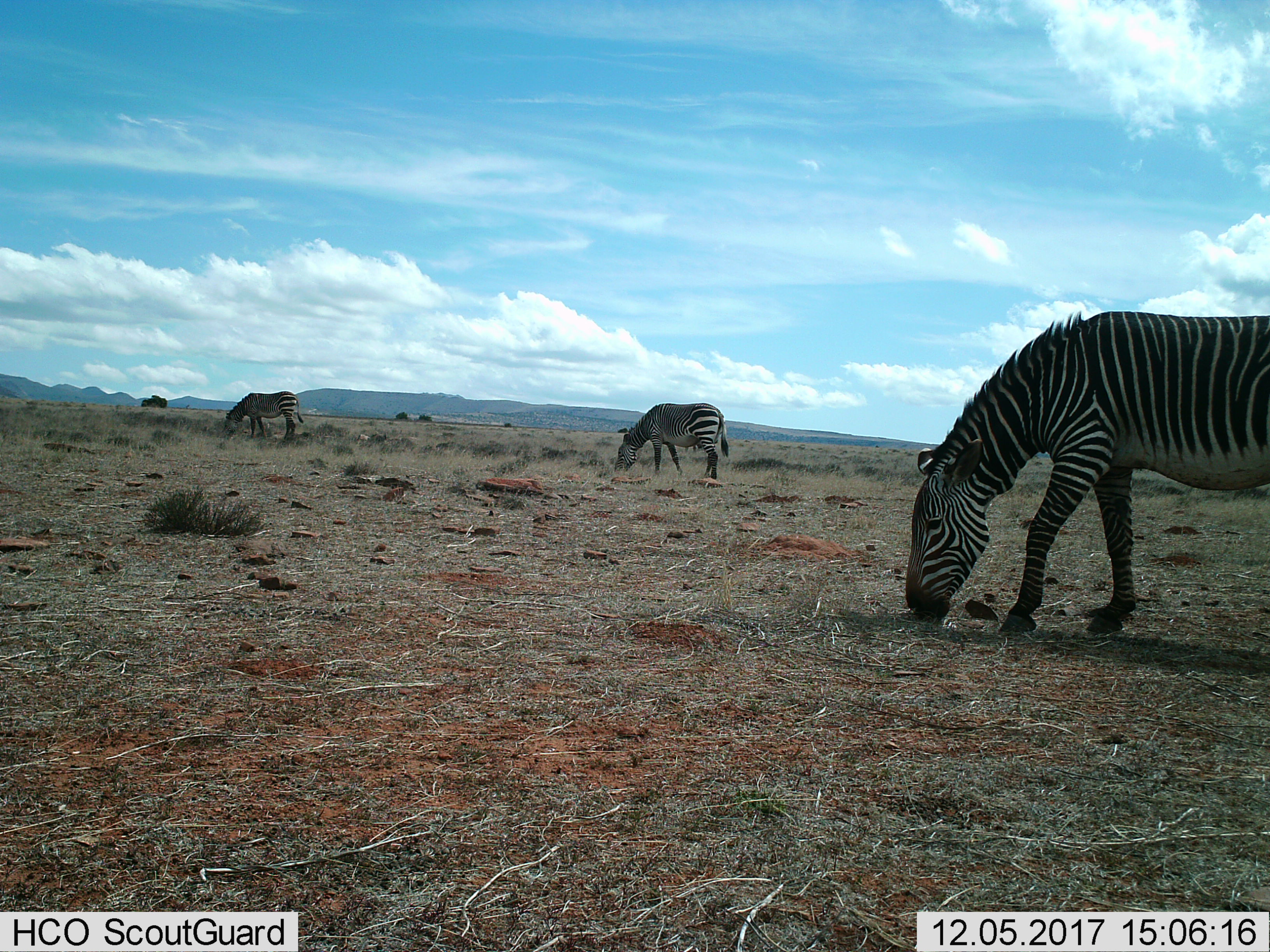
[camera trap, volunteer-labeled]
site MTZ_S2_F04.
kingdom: Animalia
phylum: Chordata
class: Mammalia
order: Perissodactyla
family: Equidae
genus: Equus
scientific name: Equus zebra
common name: mountain zebra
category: zebramountain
Zebramountain (mountain zebra) (Equus zebra), count 3. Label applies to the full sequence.